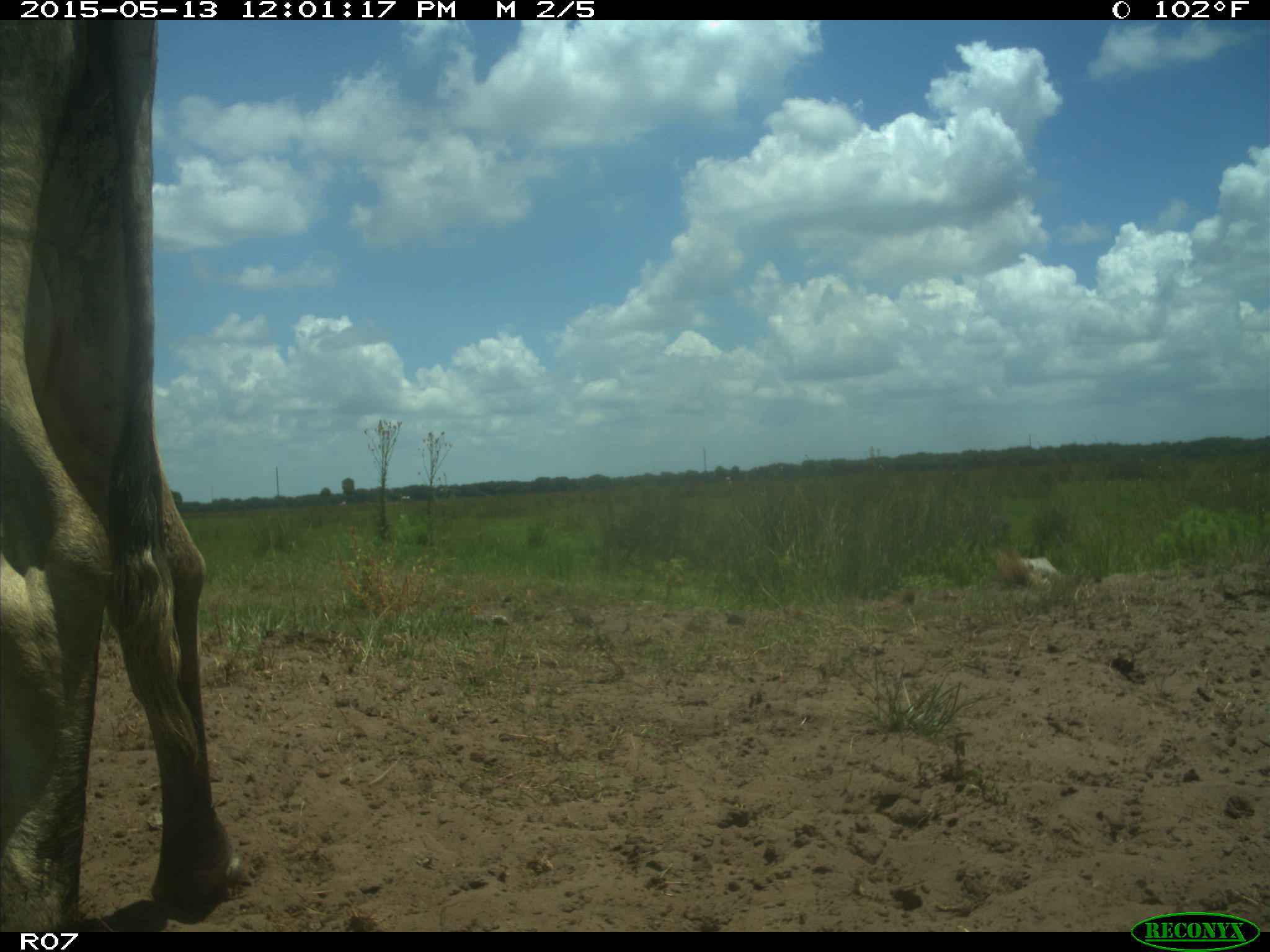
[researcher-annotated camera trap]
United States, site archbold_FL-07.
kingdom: Animalia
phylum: Chordata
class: Mammalia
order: Artiodactyla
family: Bovidae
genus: Bos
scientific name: Bos taurus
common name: domestic cow